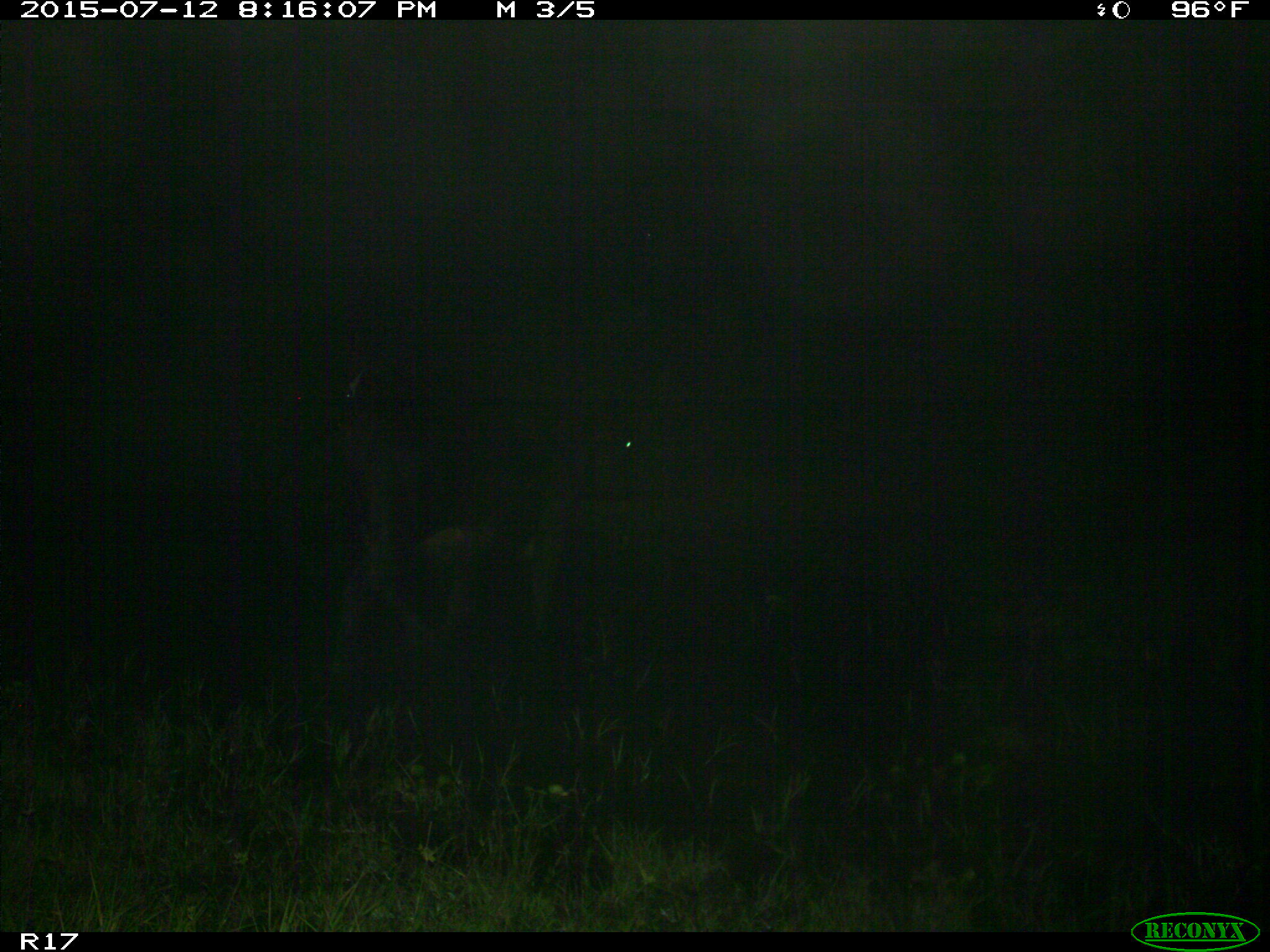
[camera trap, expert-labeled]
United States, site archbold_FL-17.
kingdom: Animalia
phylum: Chordata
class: Mammalia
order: Artiodactyla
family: Bovidae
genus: Bos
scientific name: Bos taurus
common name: domestic cow